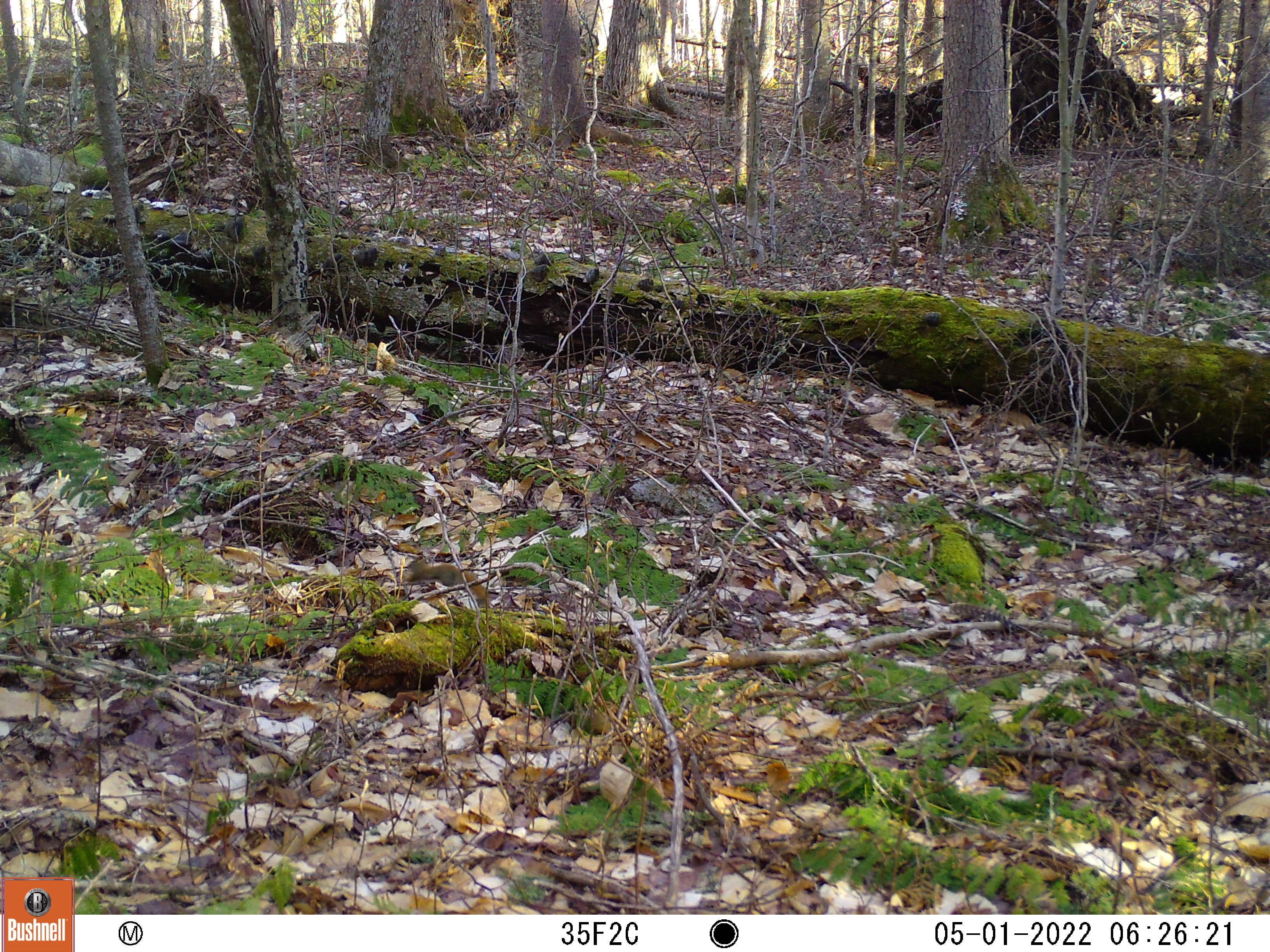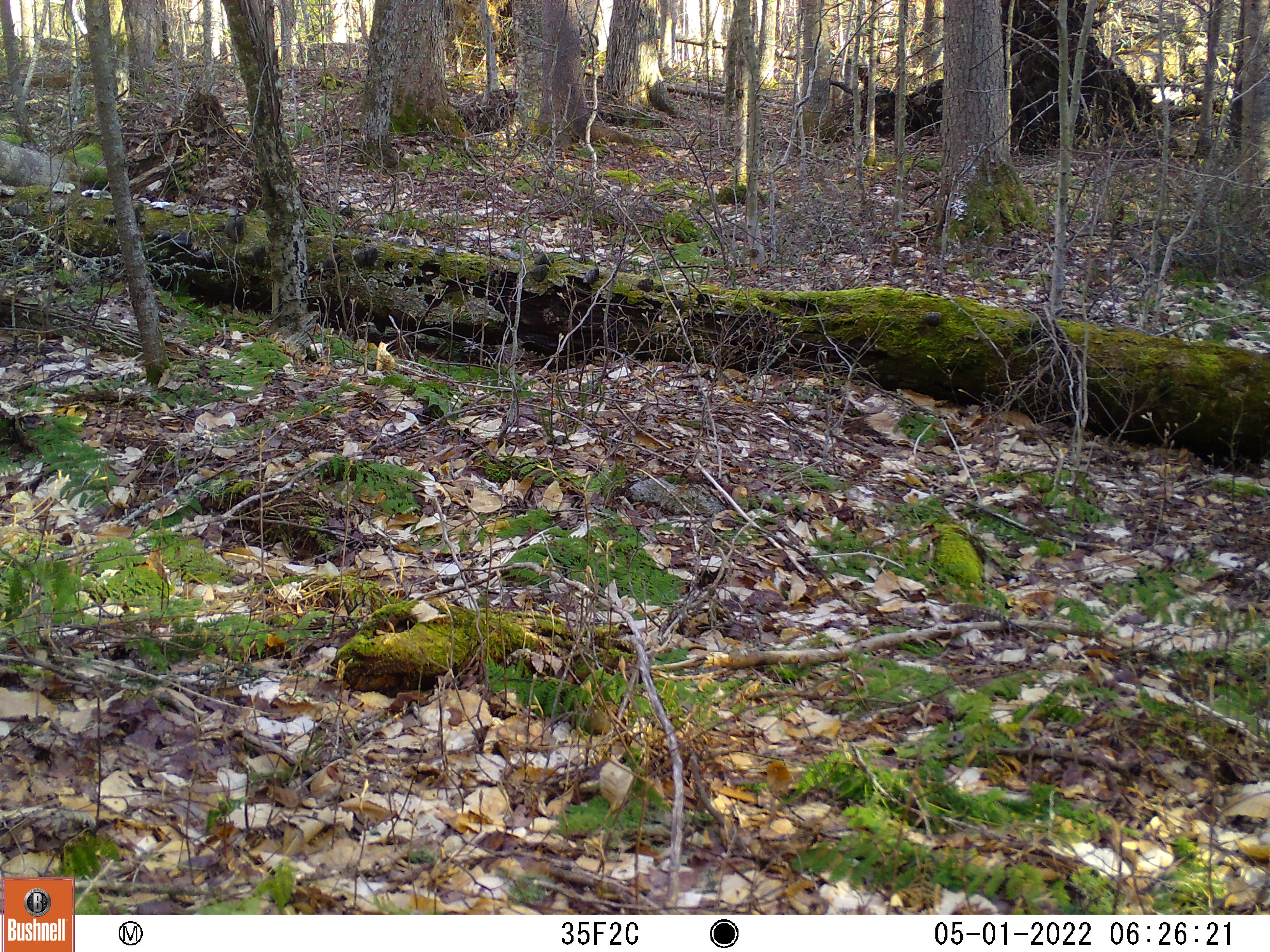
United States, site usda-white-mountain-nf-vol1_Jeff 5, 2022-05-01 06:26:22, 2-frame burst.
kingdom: Animalia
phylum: Chordata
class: Mammalia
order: Rodentia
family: Sciuridae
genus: Tamiasciurus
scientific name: Tamiasciurus hudsonicus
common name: red squirrel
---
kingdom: Animalia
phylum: Chordata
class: Mammalia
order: Rodentia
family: Sciuridae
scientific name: Sciuridae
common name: squirrel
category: squirrel sp.